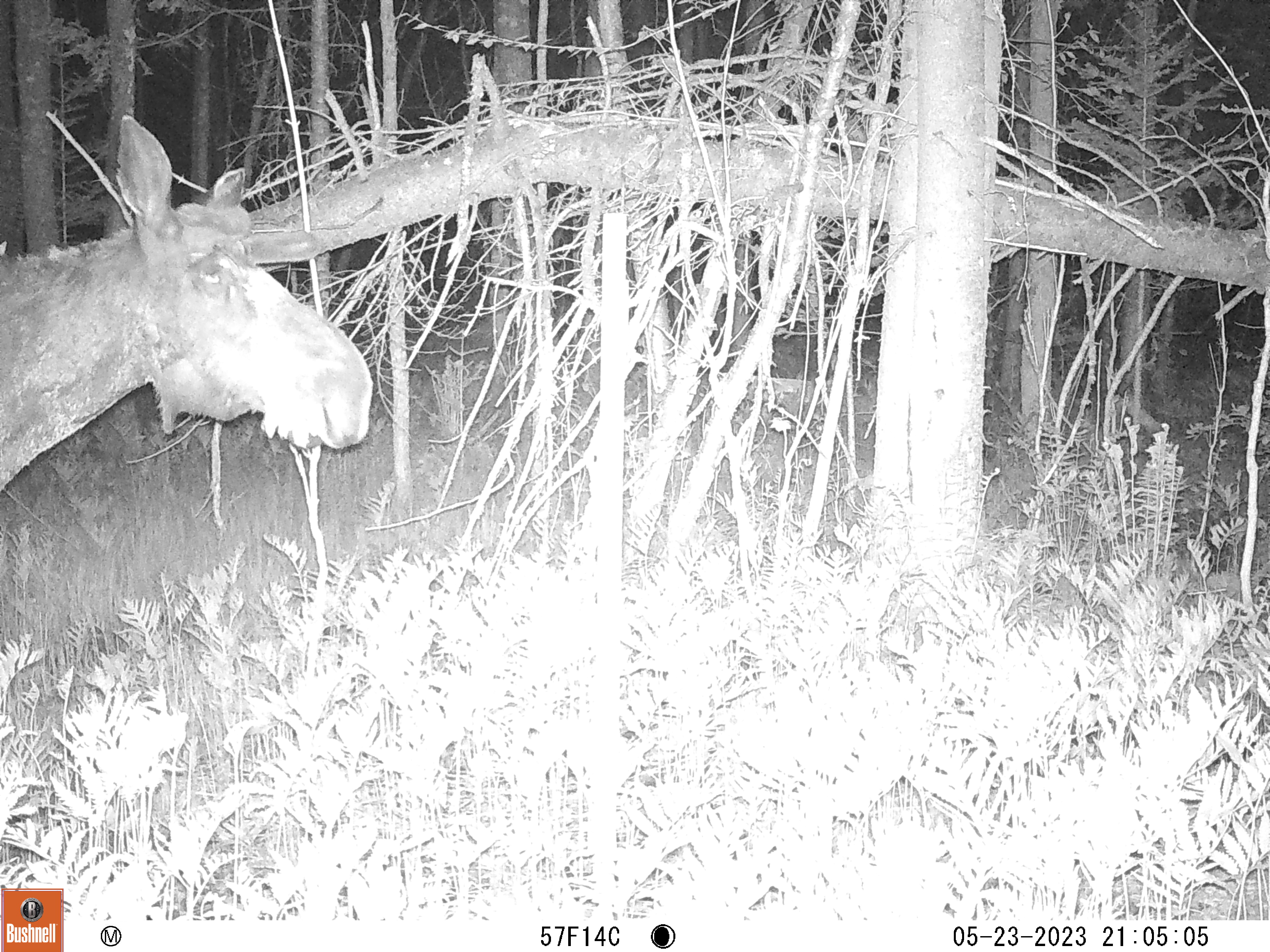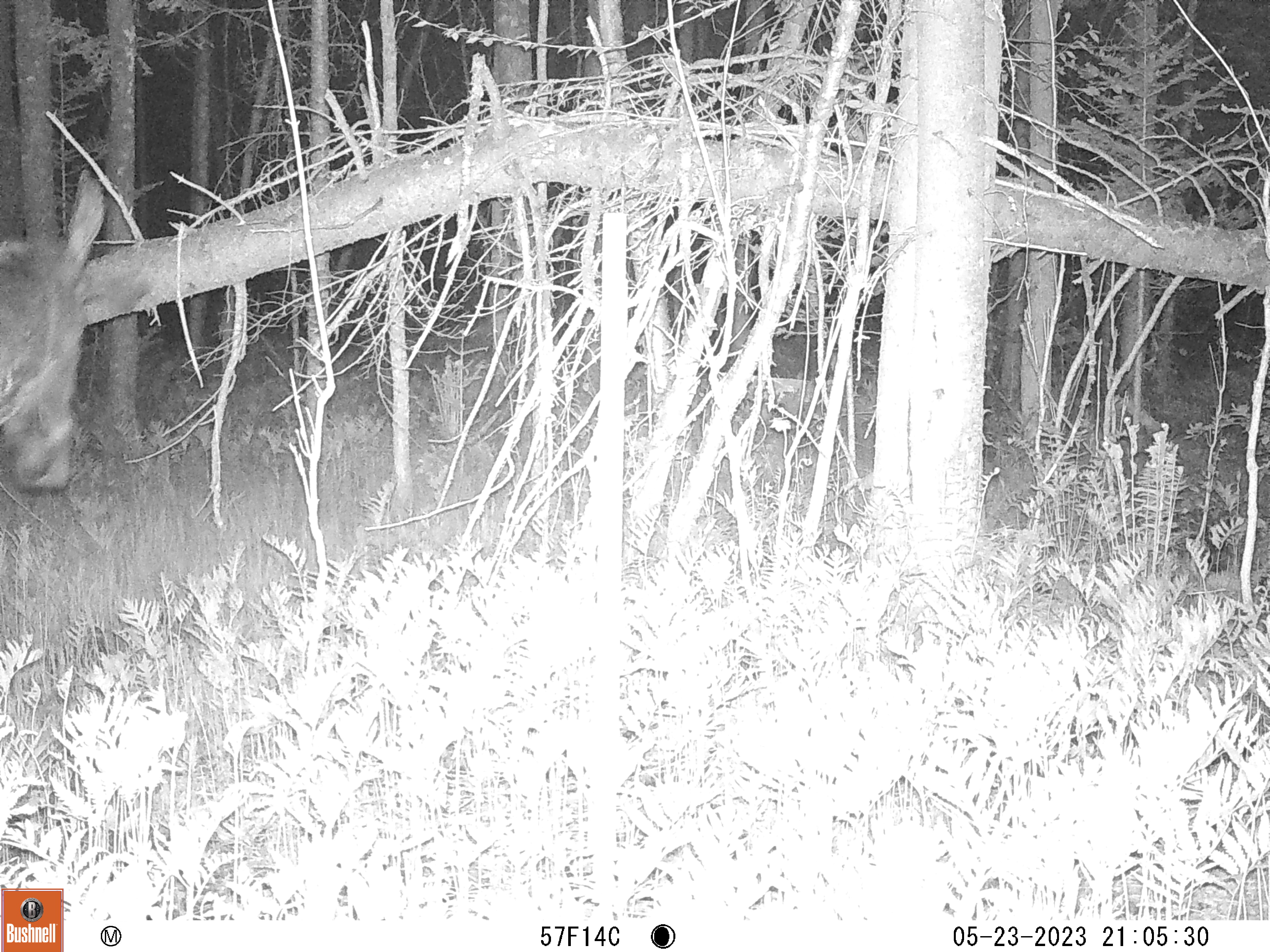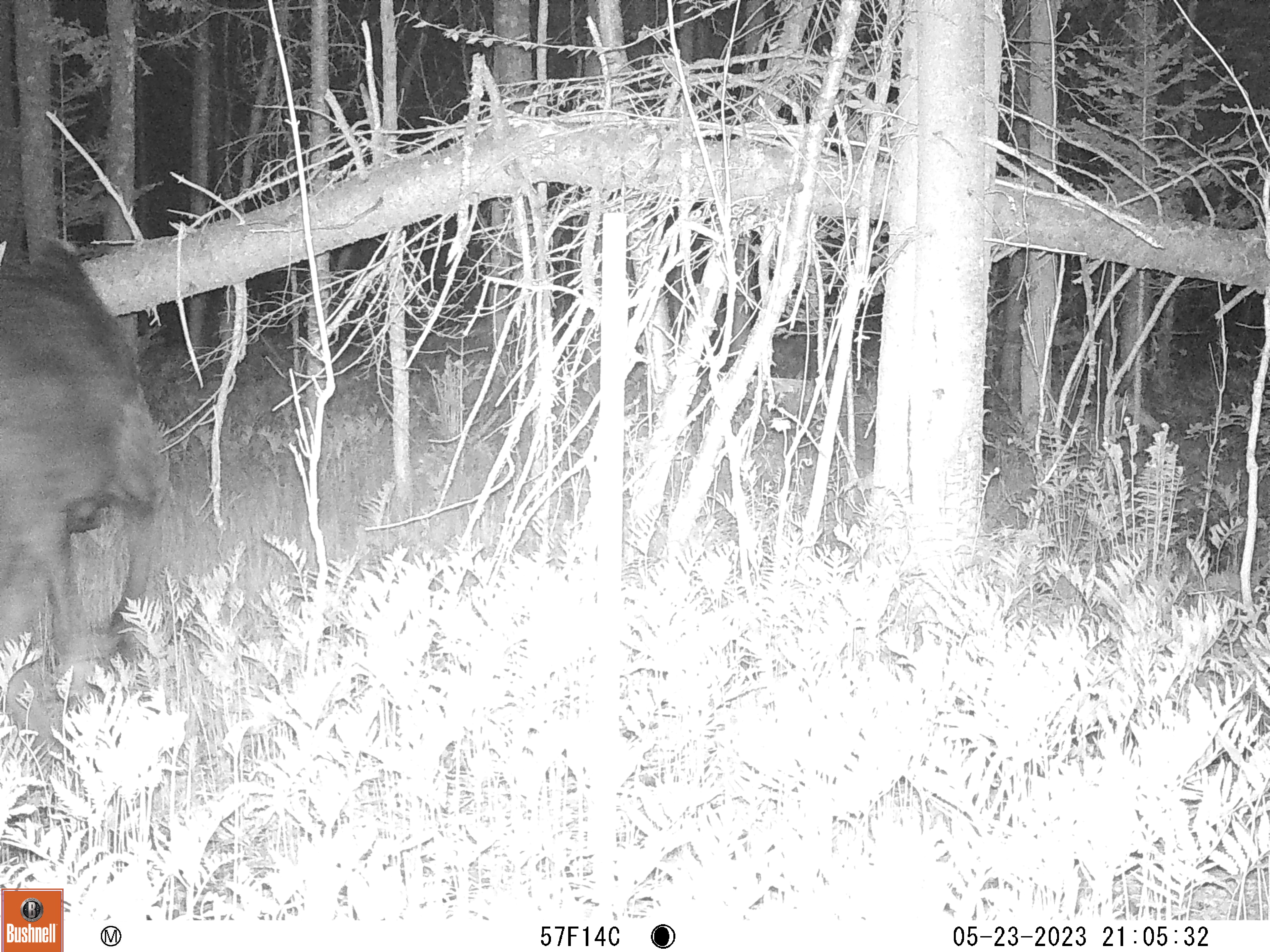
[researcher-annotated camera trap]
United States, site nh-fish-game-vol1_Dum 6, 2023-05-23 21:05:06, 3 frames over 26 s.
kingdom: Animalia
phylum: Chordata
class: Mammalia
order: Artiodactyla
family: Cervidae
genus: Alces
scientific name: Alces alces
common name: moose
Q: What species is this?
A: Moose (Alces alces).